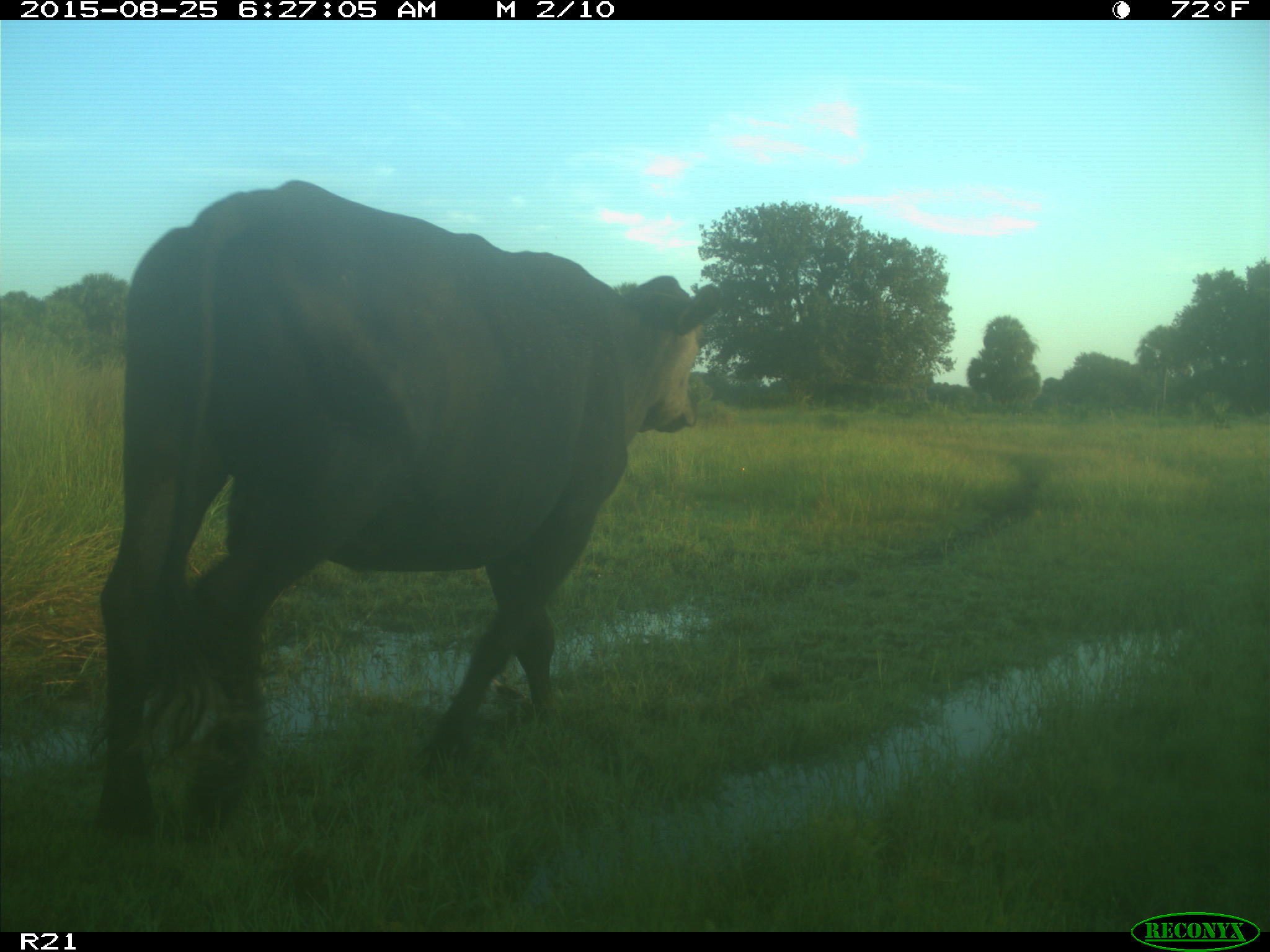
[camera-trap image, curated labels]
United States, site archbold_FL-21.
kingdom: Animalia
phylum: Chordata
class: Mammalia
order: Artiodactyla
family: Bovidae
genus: Bos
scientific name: Bos taurus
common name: domestic cow